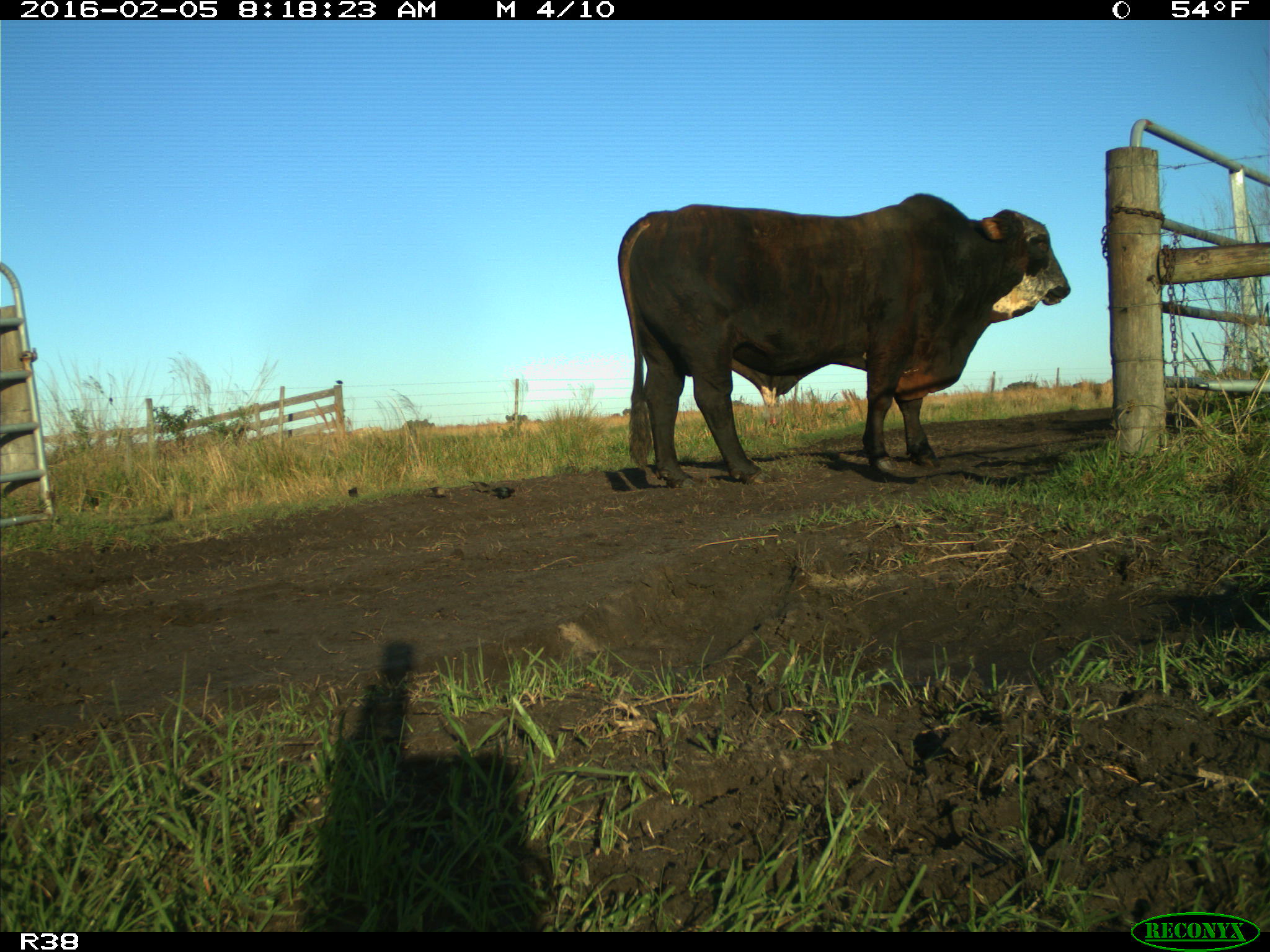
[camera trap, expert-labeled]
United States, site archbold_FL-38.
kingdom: Animalia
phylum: Chordata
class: Mammalia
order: Artiodactyla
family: Bovidae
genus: Bos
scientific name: Bos taurus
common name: domestic cow